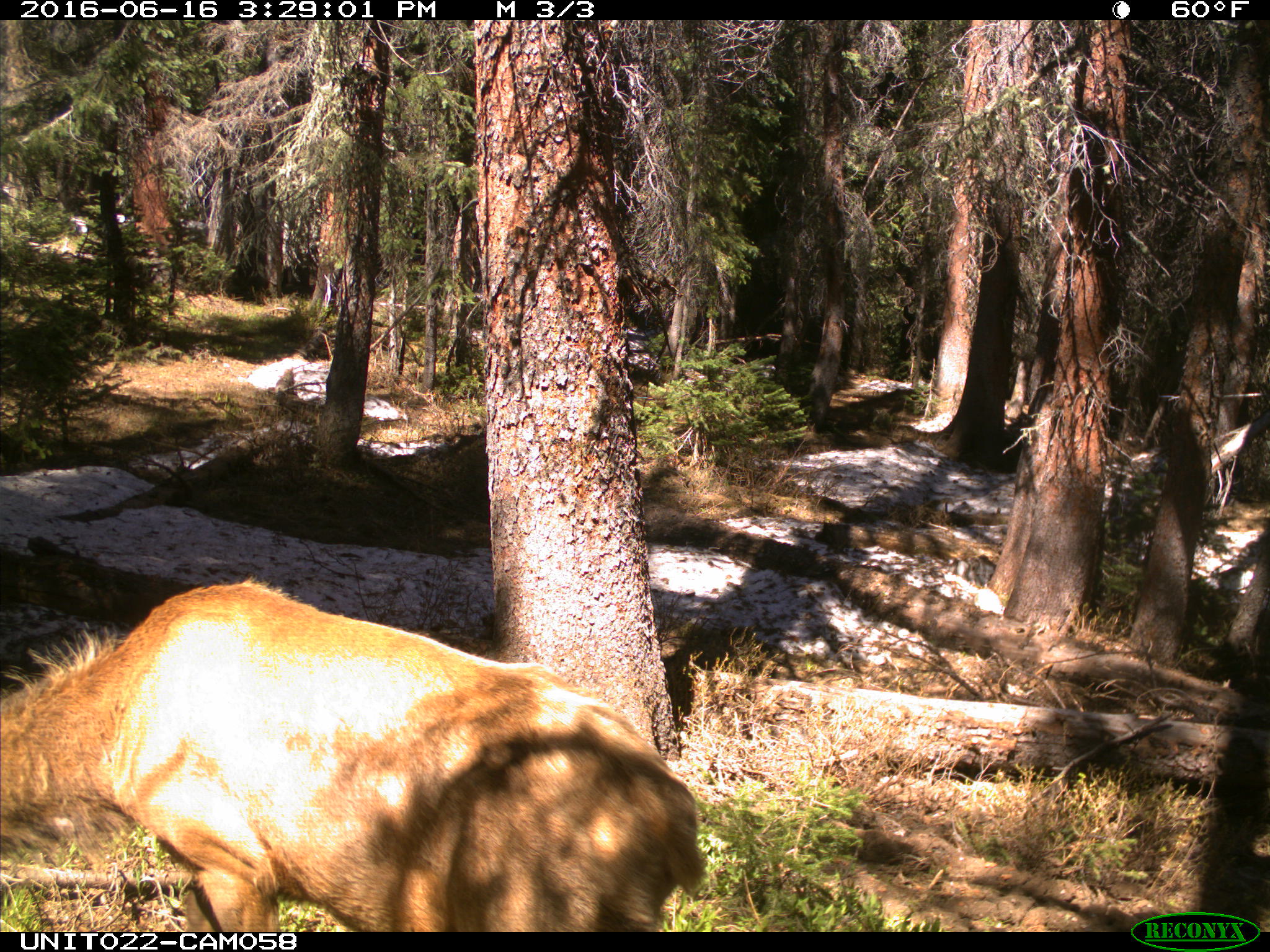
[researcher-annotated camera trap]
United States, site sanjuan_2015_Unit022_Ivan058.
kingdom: Animalia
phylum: Chordata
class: Mammalia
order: Artiodactyla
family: Cervidae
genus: Cervus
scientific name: Cervus elaphus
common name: red deer